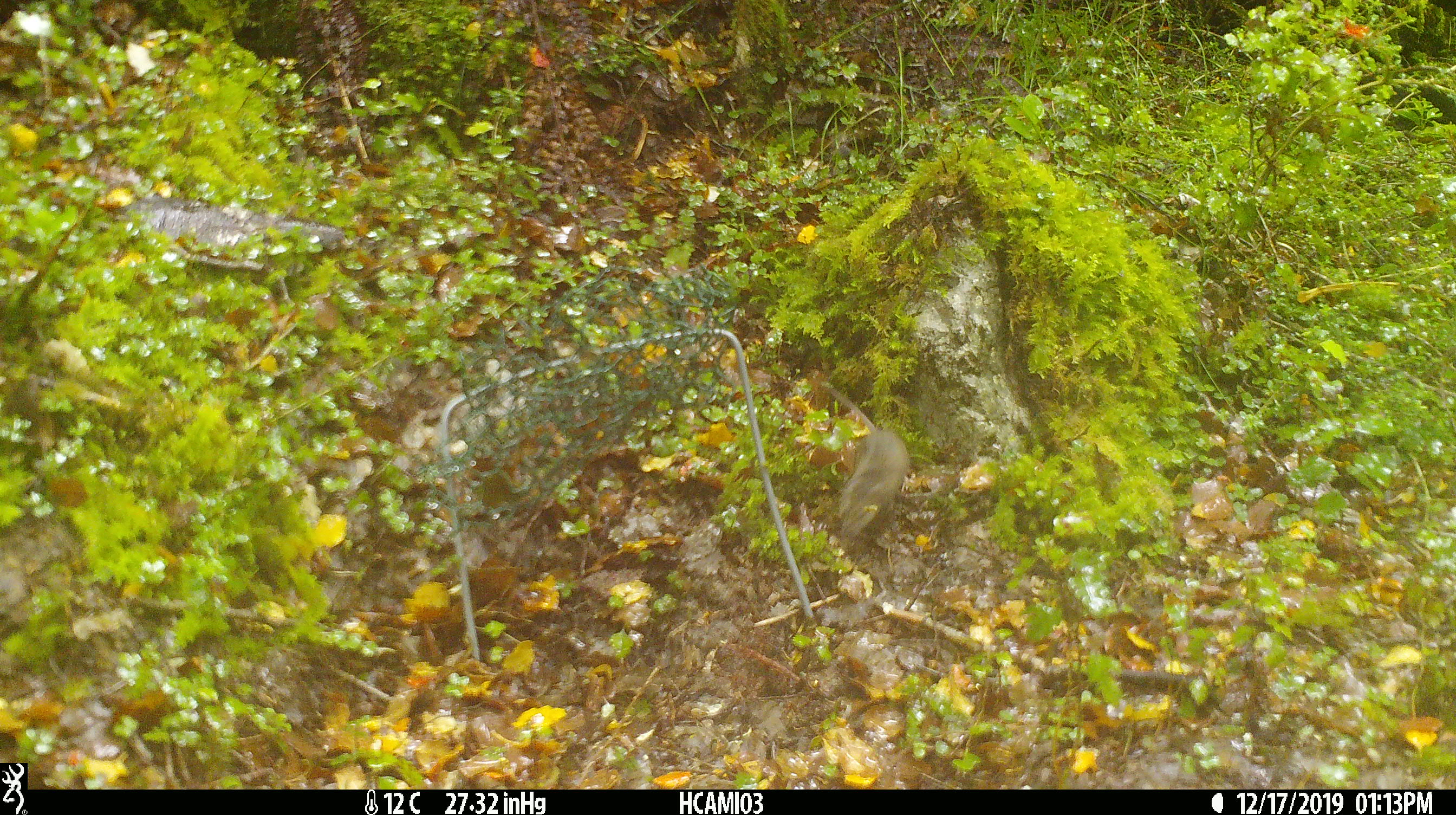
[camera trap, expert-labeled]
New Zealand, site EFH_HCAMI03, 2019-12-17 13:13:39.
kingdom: Animalia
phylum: Chordata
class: Mammalia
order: Rodentia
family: Muridae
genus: Mus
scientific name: Mus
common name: mouse